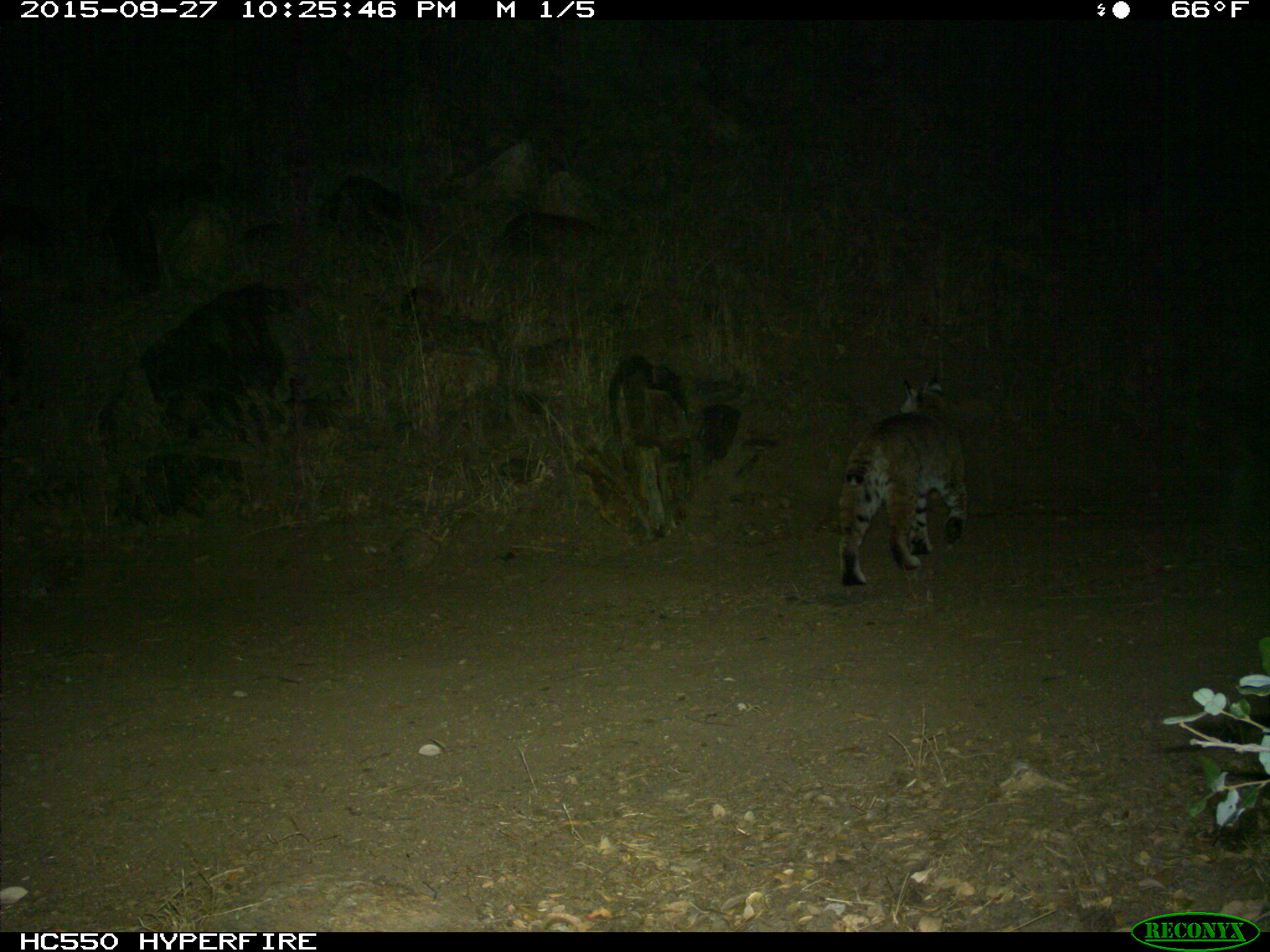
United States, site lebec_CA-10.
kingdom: Animalia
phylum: Chordata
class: Mammalia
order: Carnivora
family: Felidae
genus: Lynx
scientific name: Lynx rufus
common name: bobcat